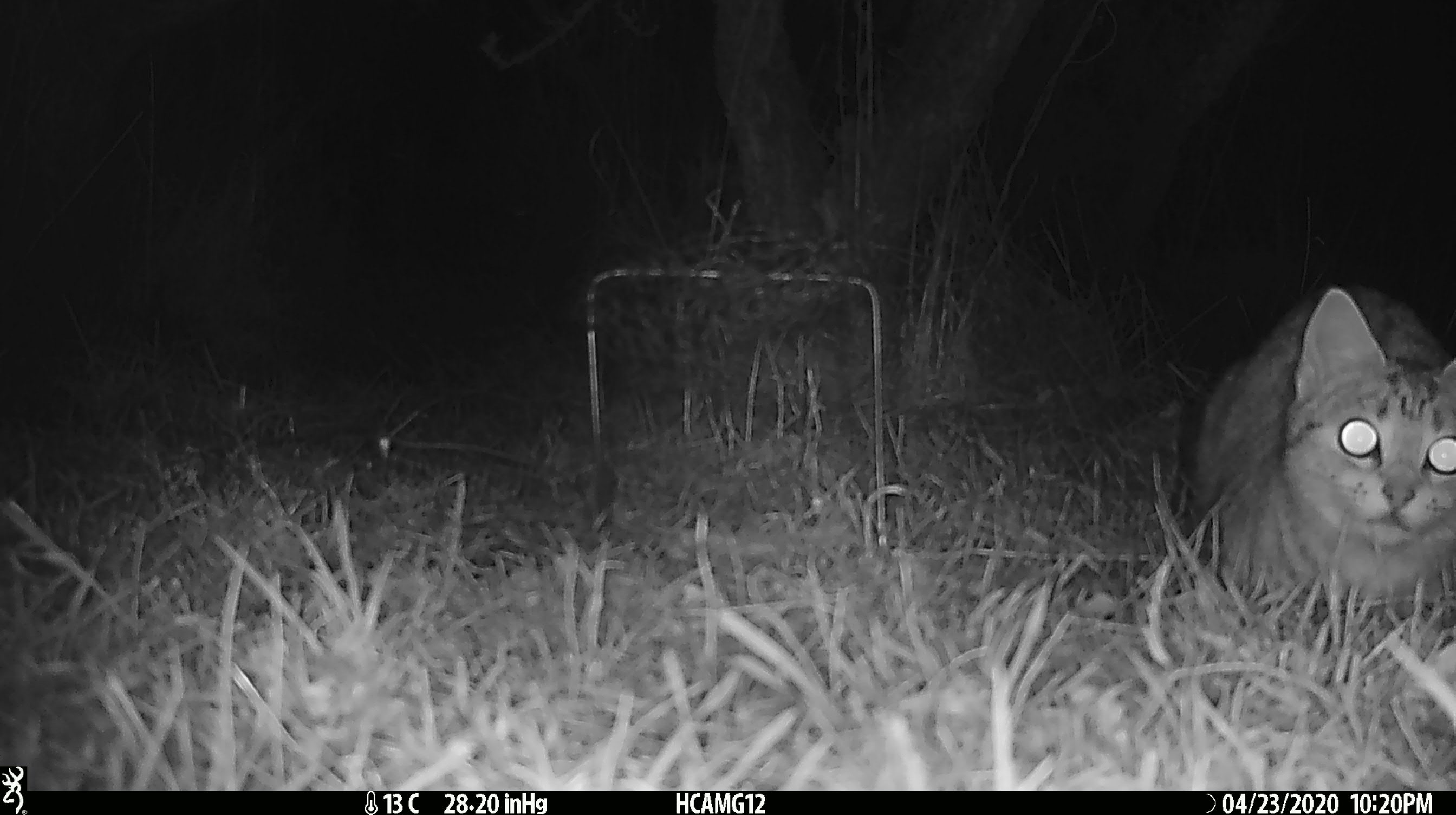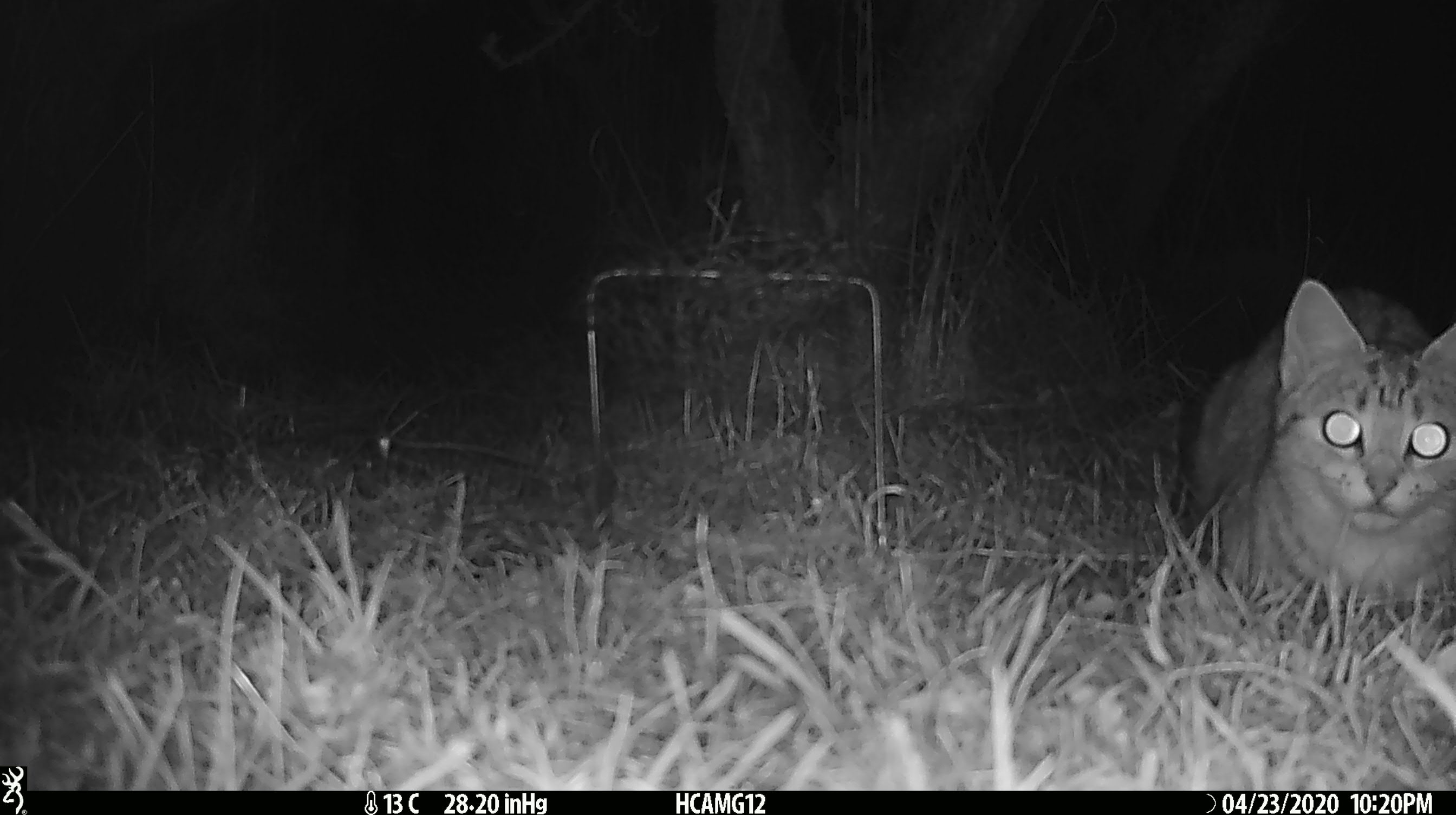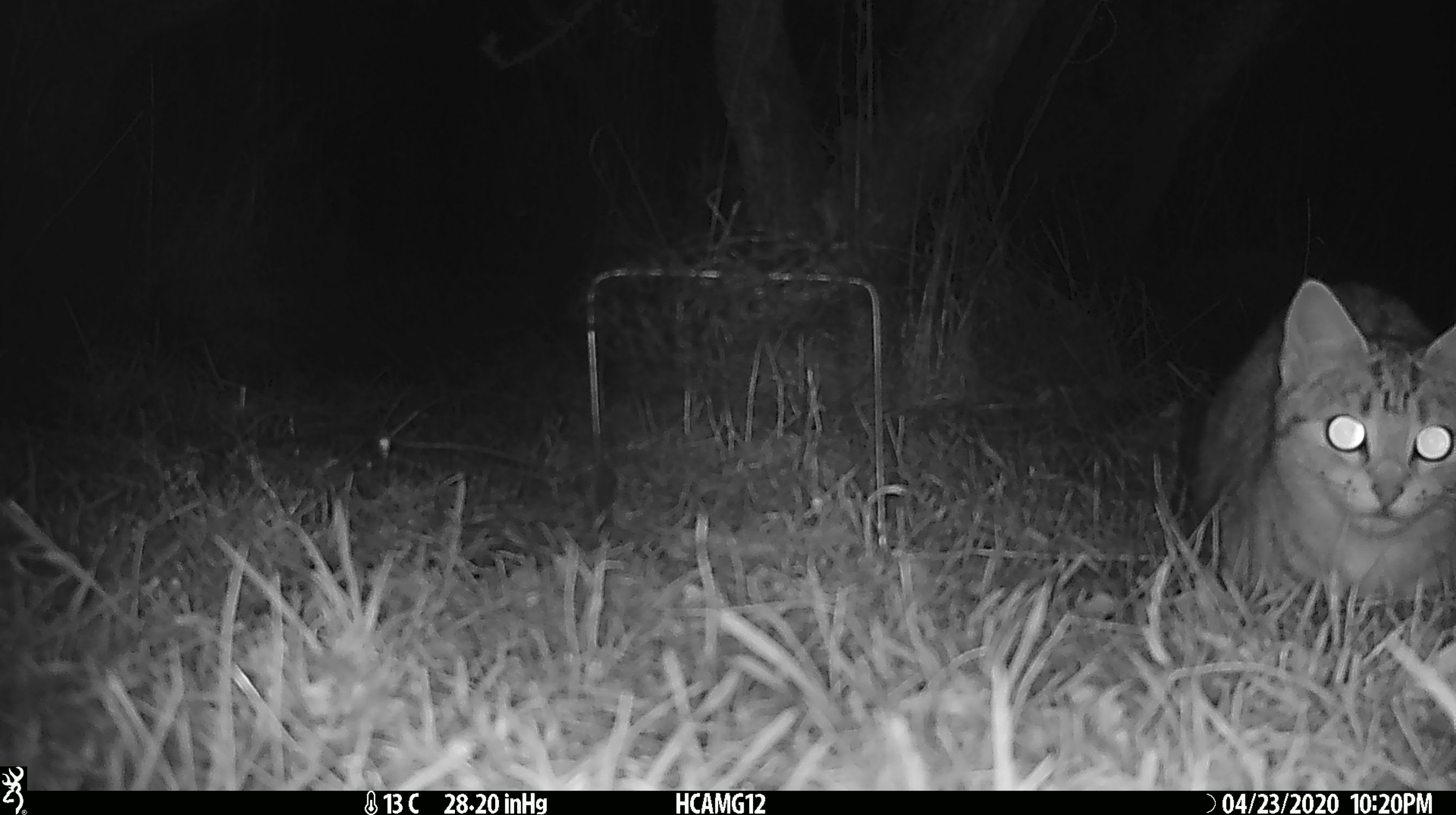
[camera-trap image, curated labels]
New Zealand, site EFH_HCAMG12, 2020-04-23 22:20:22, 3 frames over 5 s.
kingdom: Animalia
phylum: Chordata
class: Mammalia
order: Carnivora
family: Felidae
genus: Felis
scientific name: Felis catus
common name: domestic cat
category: cat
Cat (domestic cat) (Felis catus).